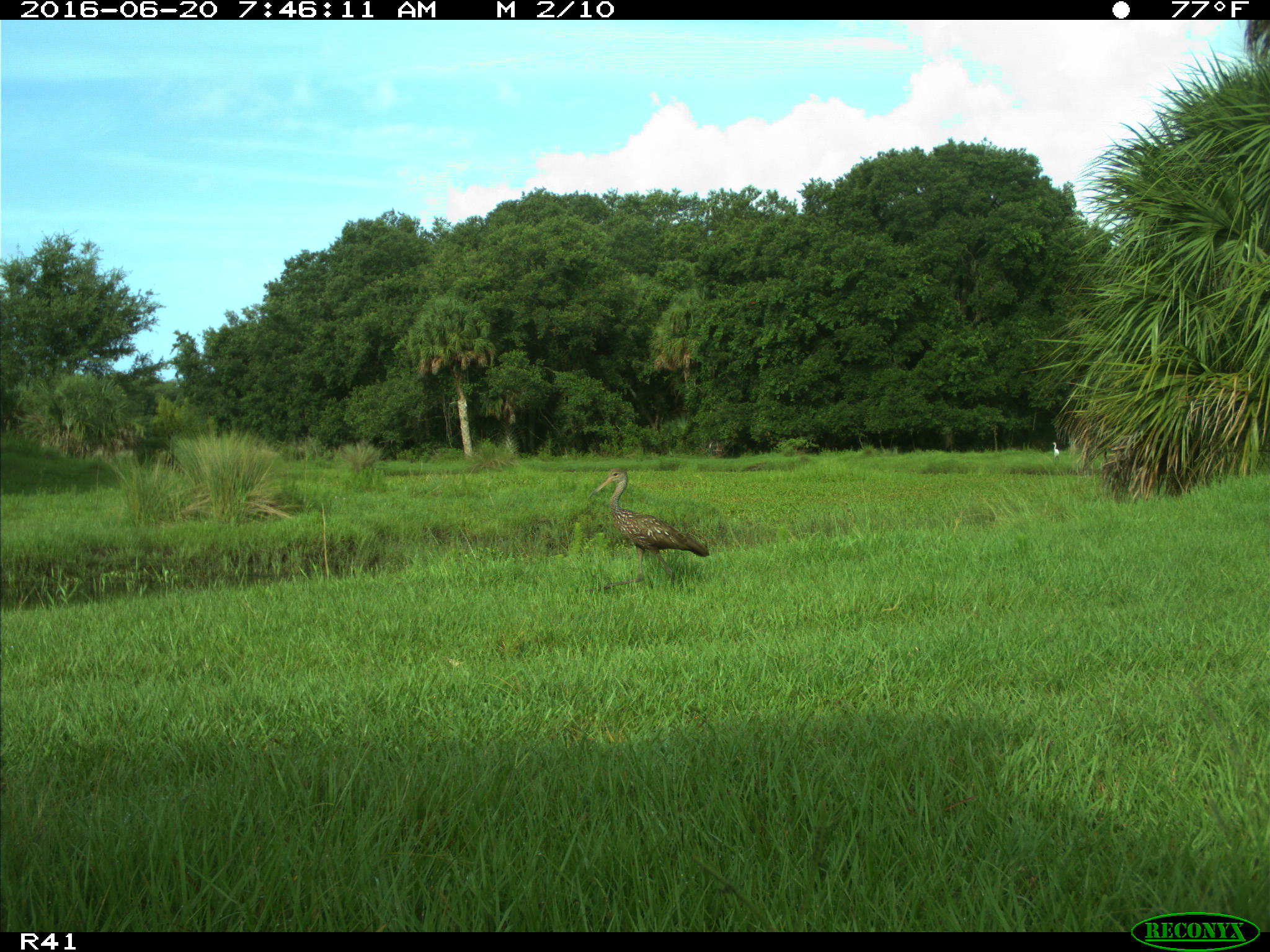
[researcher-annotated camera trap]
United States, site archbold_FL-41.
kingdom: Animalia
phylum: Chordata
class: Aves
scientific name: Aves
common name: birds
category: unidentified bird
Unidentified bird (birds) (Aves).